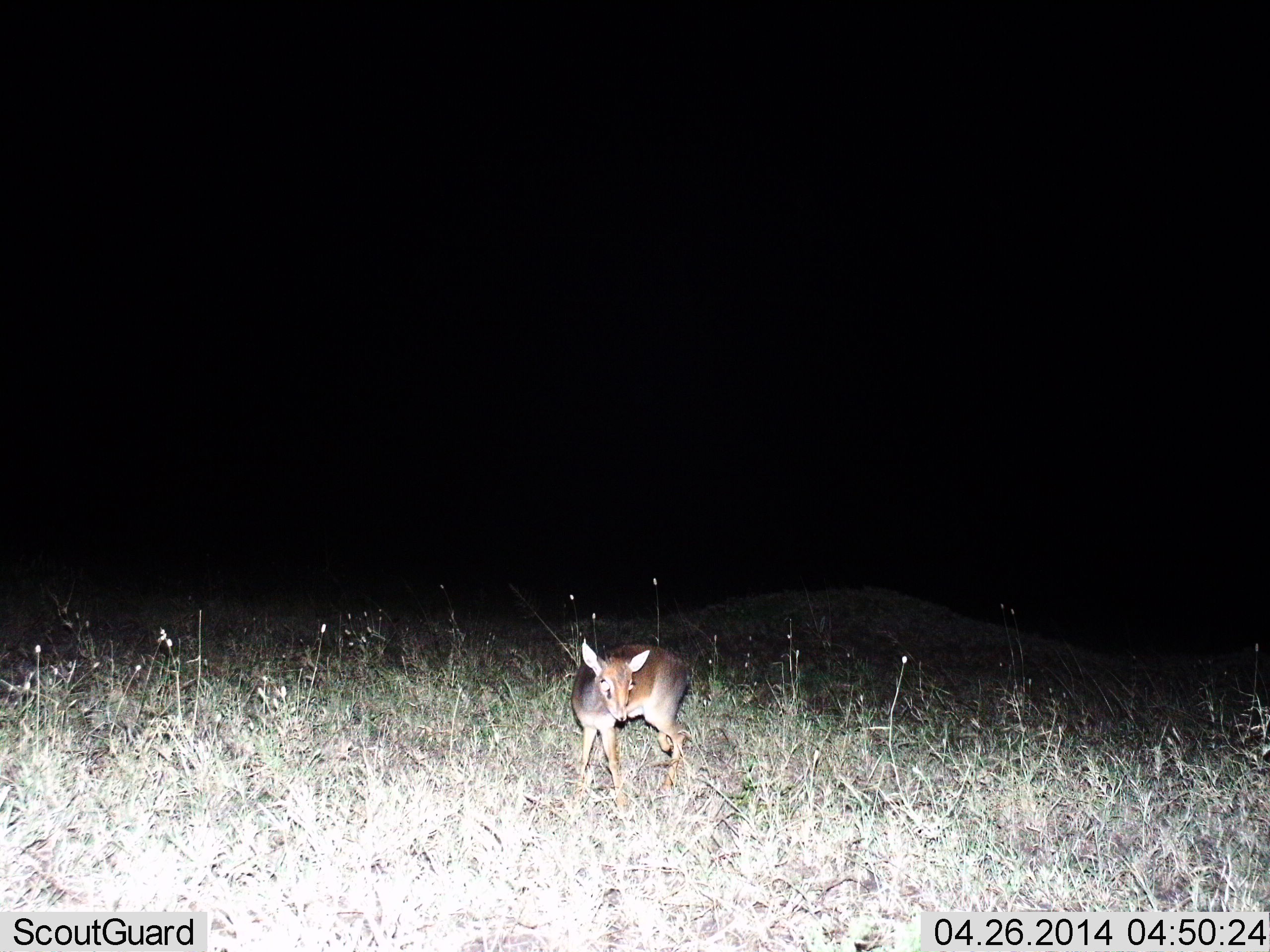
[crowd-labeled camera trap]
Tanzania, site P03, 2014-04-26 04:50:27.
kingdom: Animalia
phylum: Chordata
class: Mammalia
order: Artiodactyla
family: Bovidae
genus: Madoqua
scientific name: Madoqua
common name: dikdik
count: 1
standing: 90%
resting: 0%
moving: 20%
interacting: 0%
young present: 0%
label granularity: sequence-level